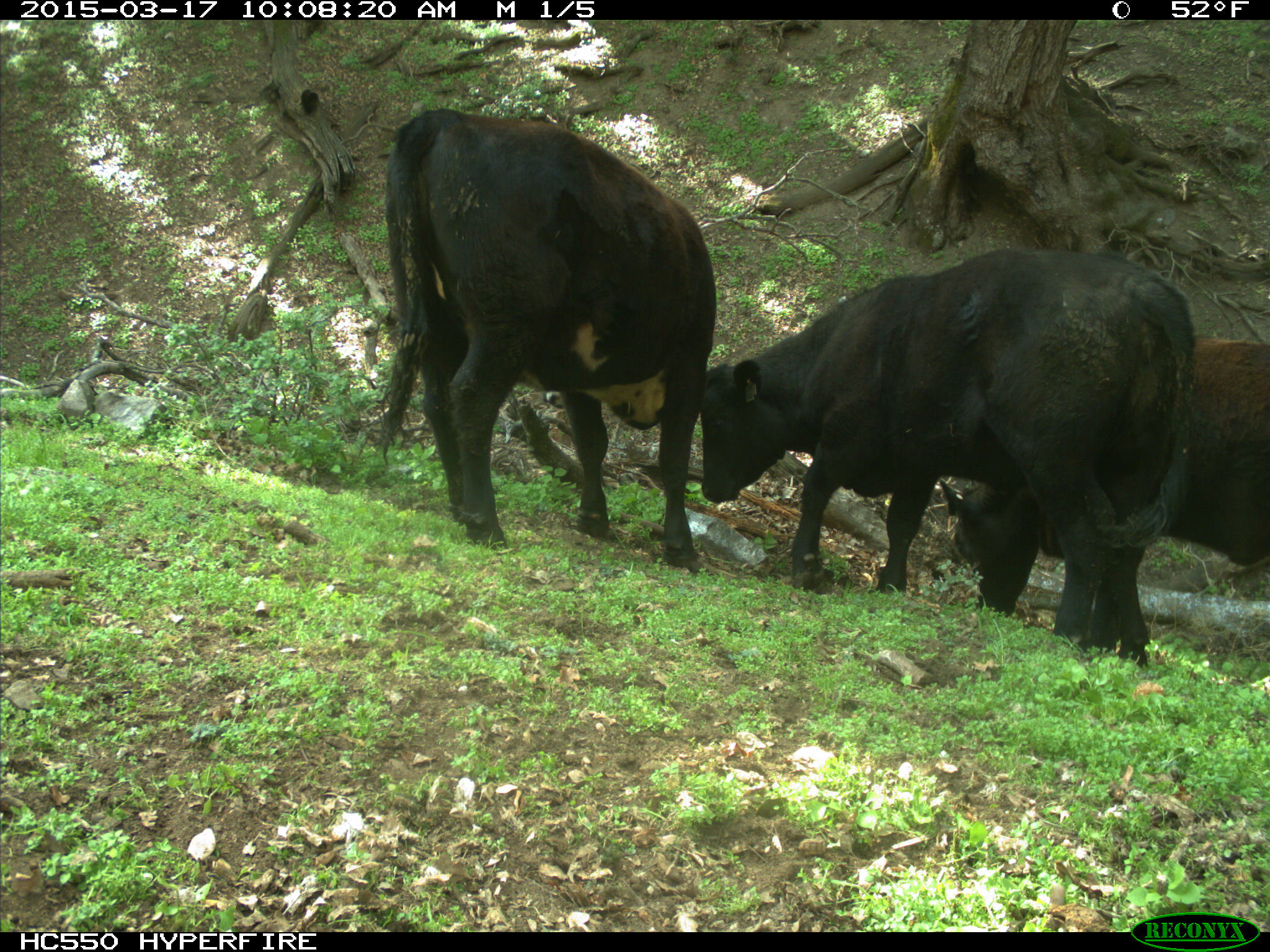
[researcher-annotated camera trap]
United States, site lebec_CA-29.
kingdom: Animalia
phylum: Chordata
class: Mammalia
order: Artiodactyla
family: Bovidae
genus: Bos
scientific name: Bos taurus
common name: domestic cow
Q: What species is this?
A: Bos taurus (domestic cow).